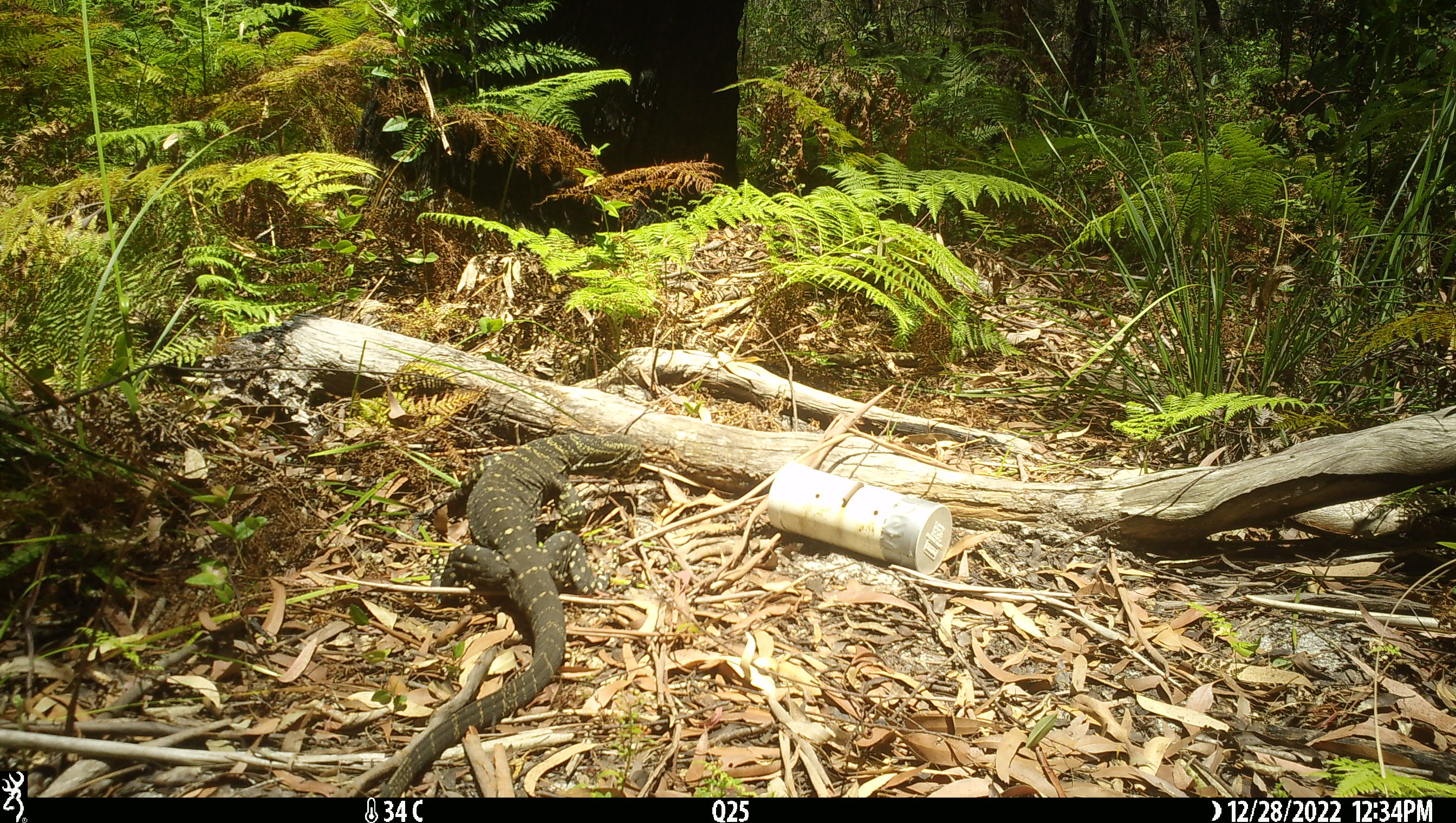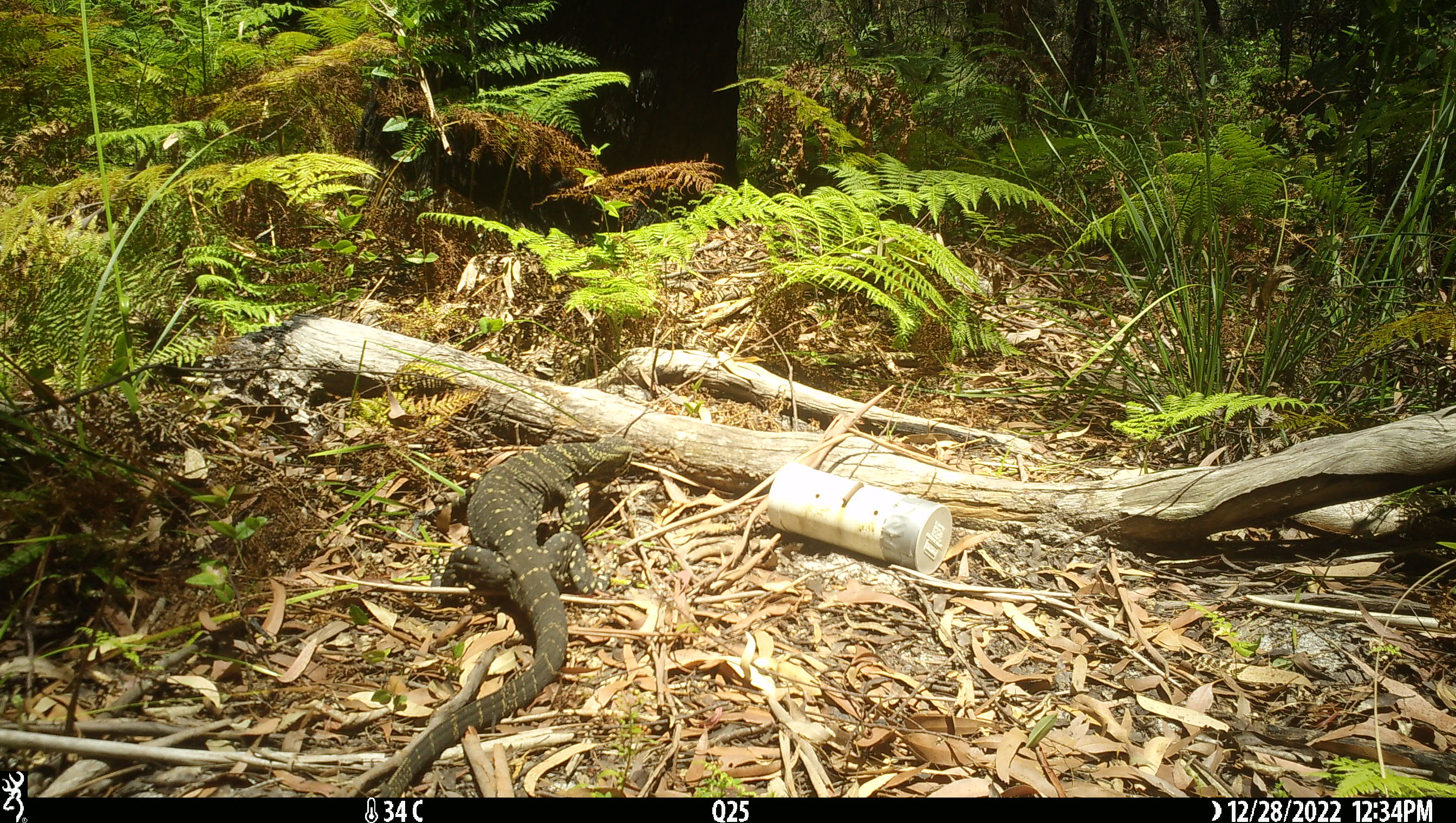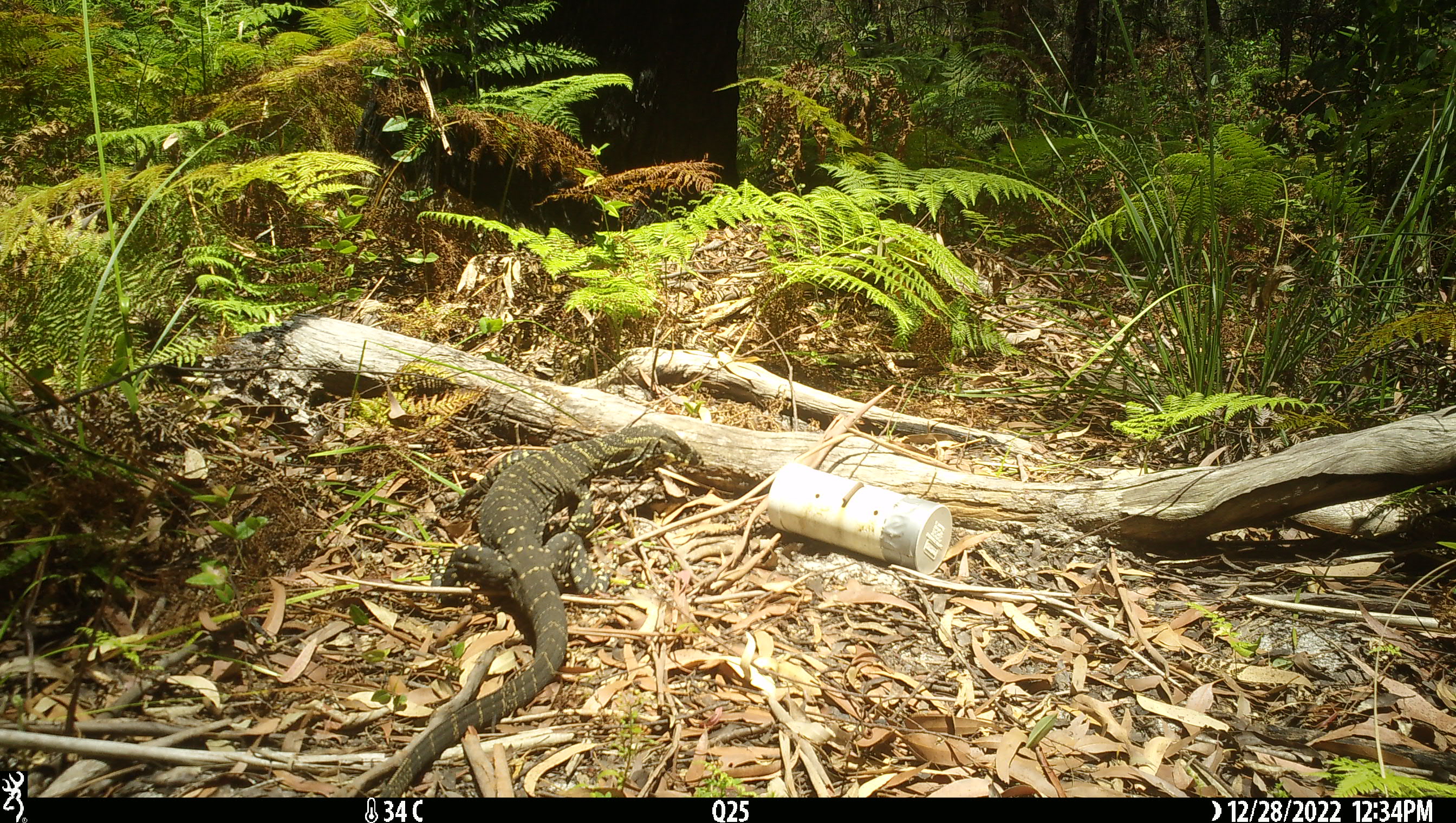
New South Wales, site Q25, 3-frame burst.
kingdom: Animalia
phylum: Chordata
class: Reptilia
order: Squamata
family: Varanidae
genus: Varanus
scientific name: Varanus varius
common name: lace monitor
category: goanna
Goanna (lace monitor) (Varanus varius).